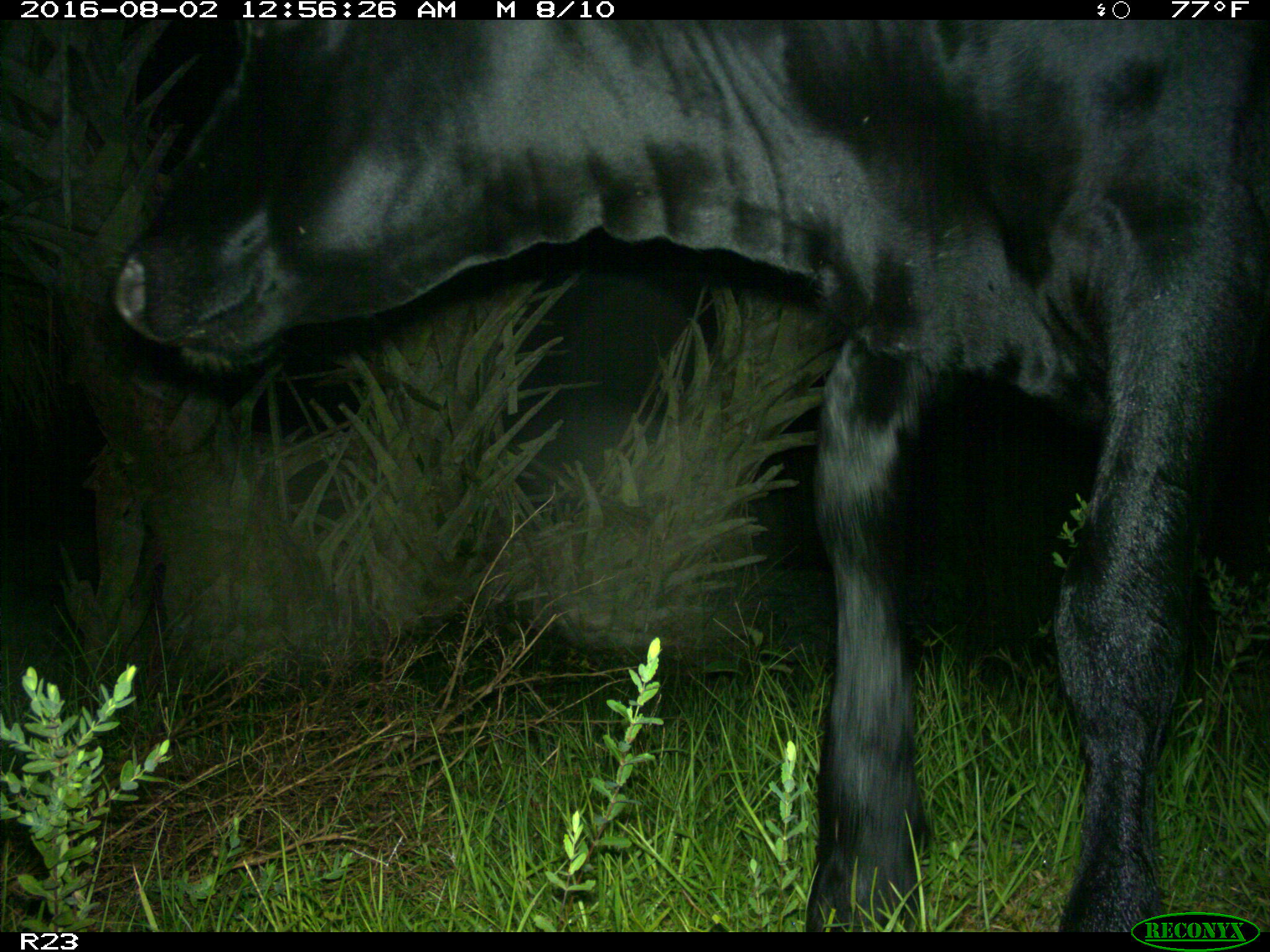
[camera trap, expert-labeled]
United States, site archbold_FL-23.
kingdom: Animalia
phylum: Chordata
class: Mammalia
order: Artiodactyla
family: Bovidae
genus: Bos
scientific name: Bos taurus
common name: domestic cow